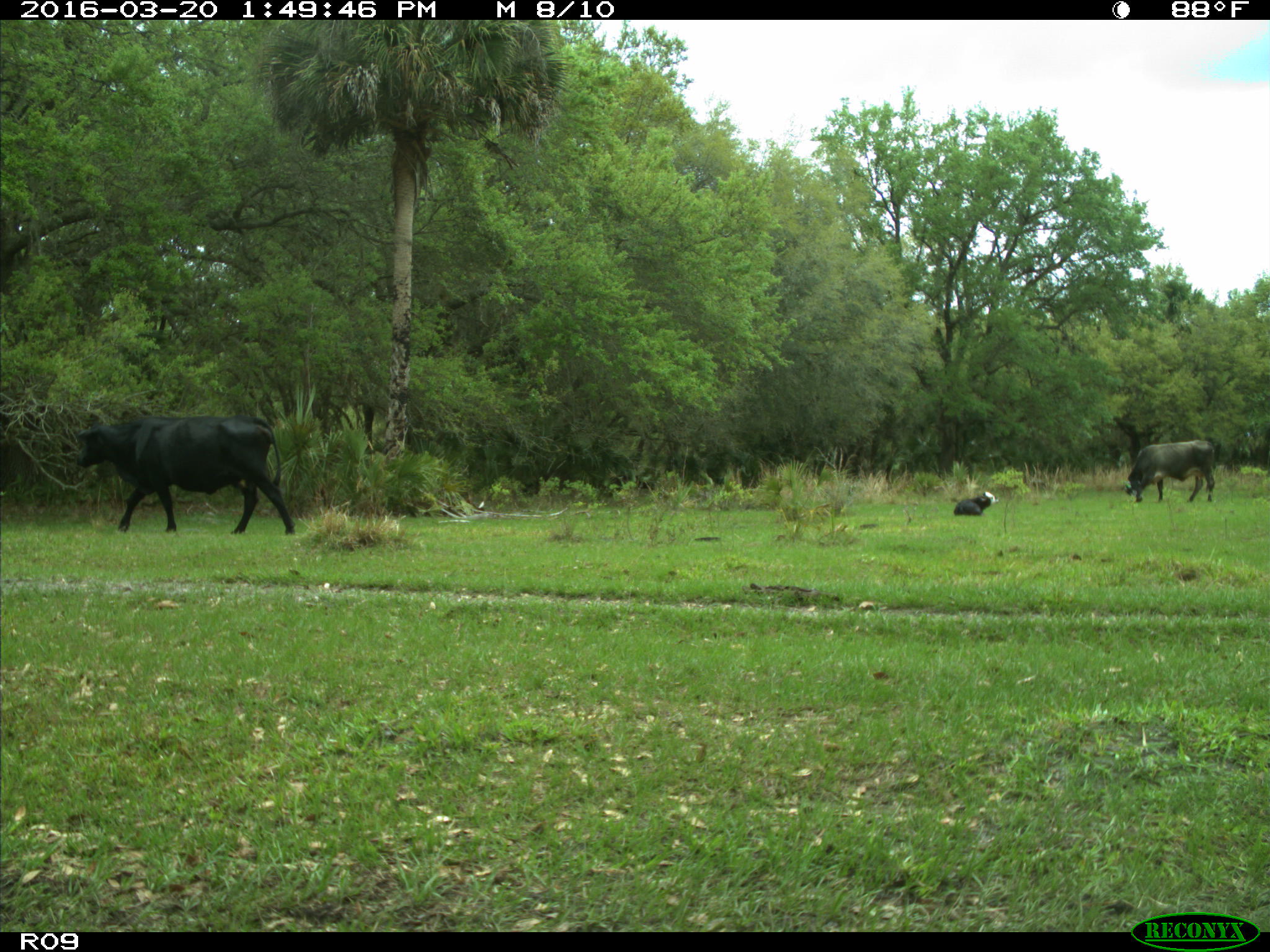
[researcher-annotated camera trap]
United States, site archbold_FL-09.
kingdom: Animalia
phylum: Chordata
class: Mammalia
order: Artiodactyla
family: Bovidae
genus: Bos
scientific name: Bos taurus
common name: domestic cow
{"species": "Bos taurus (domestic cow)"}